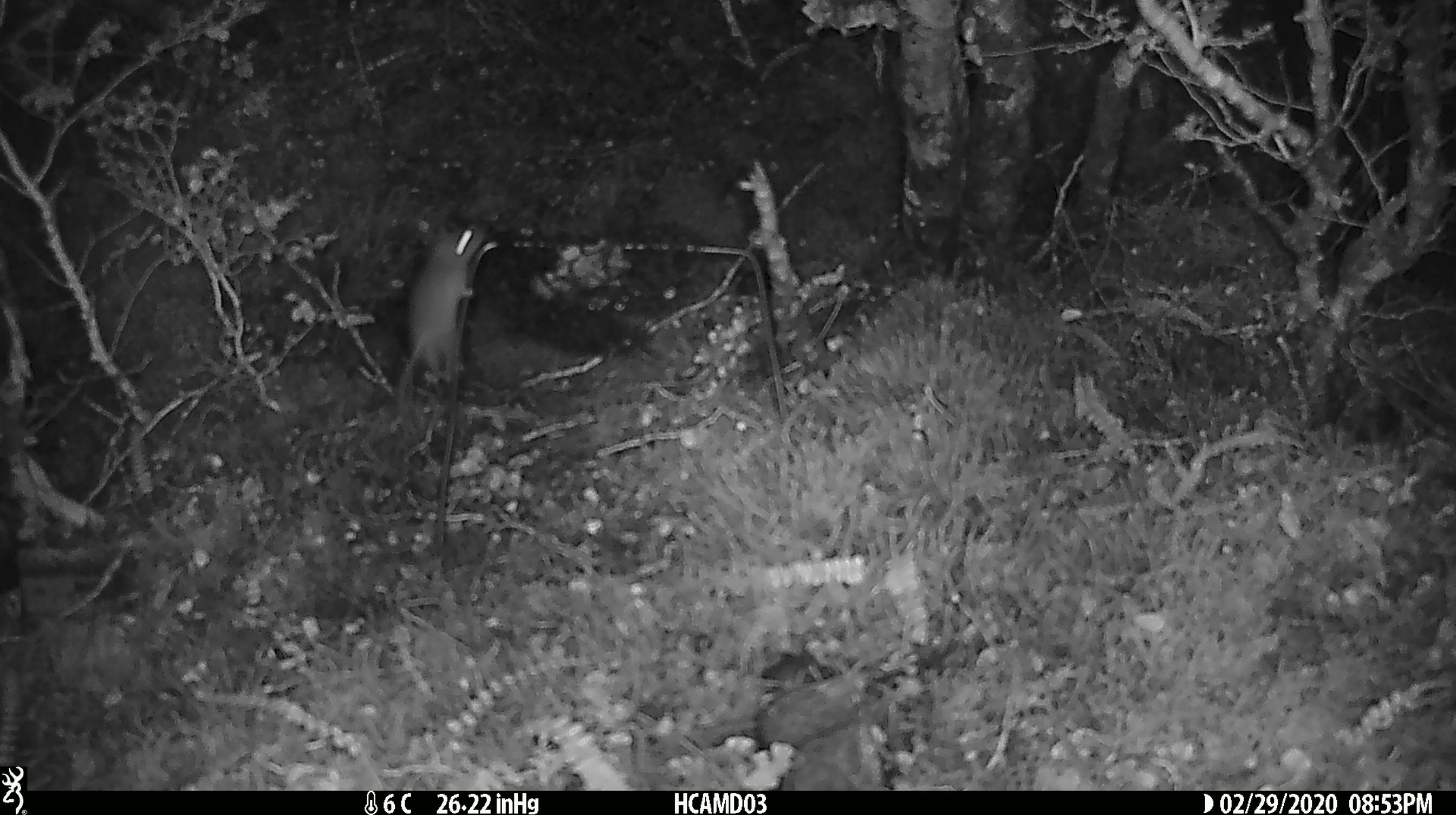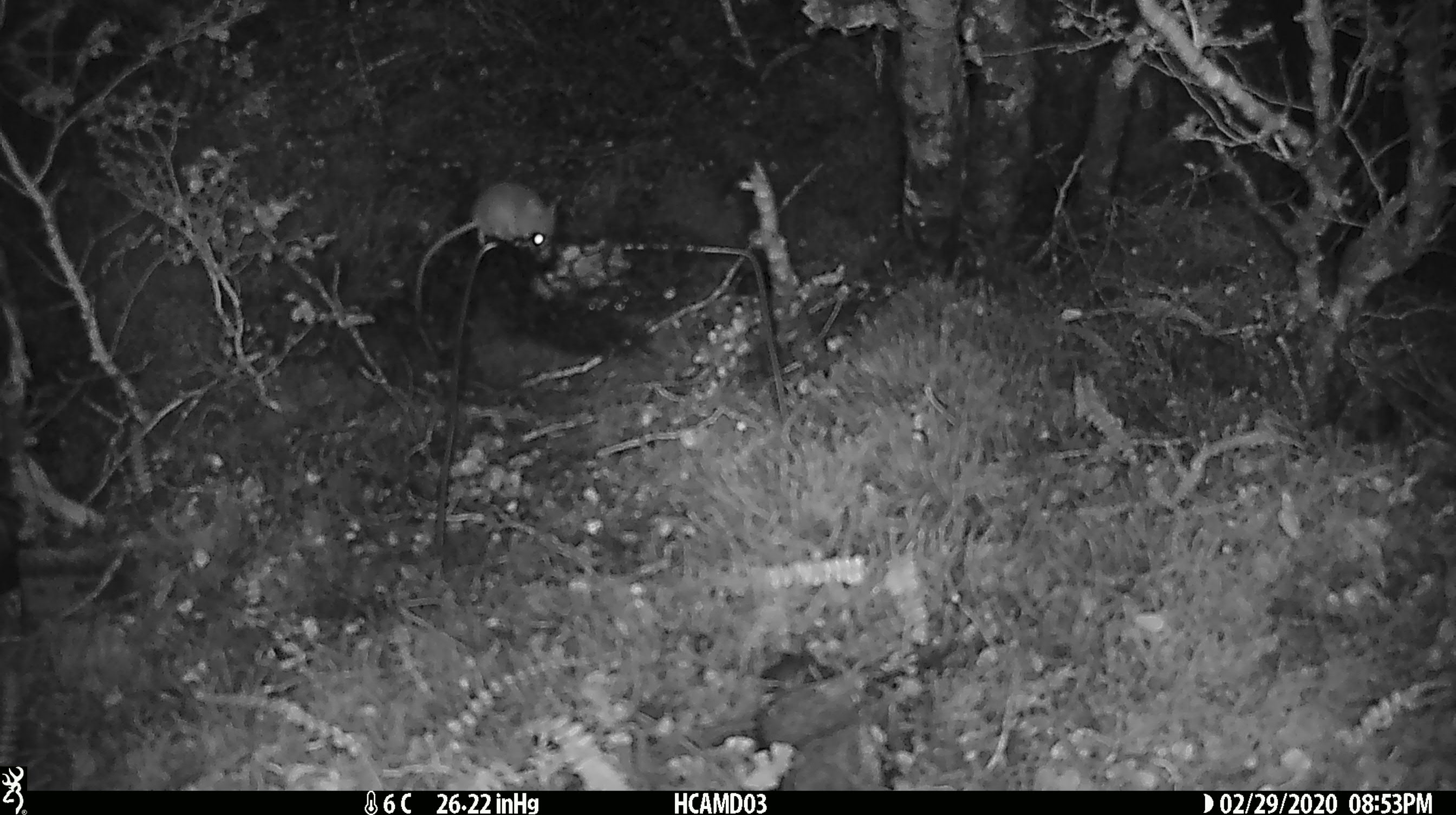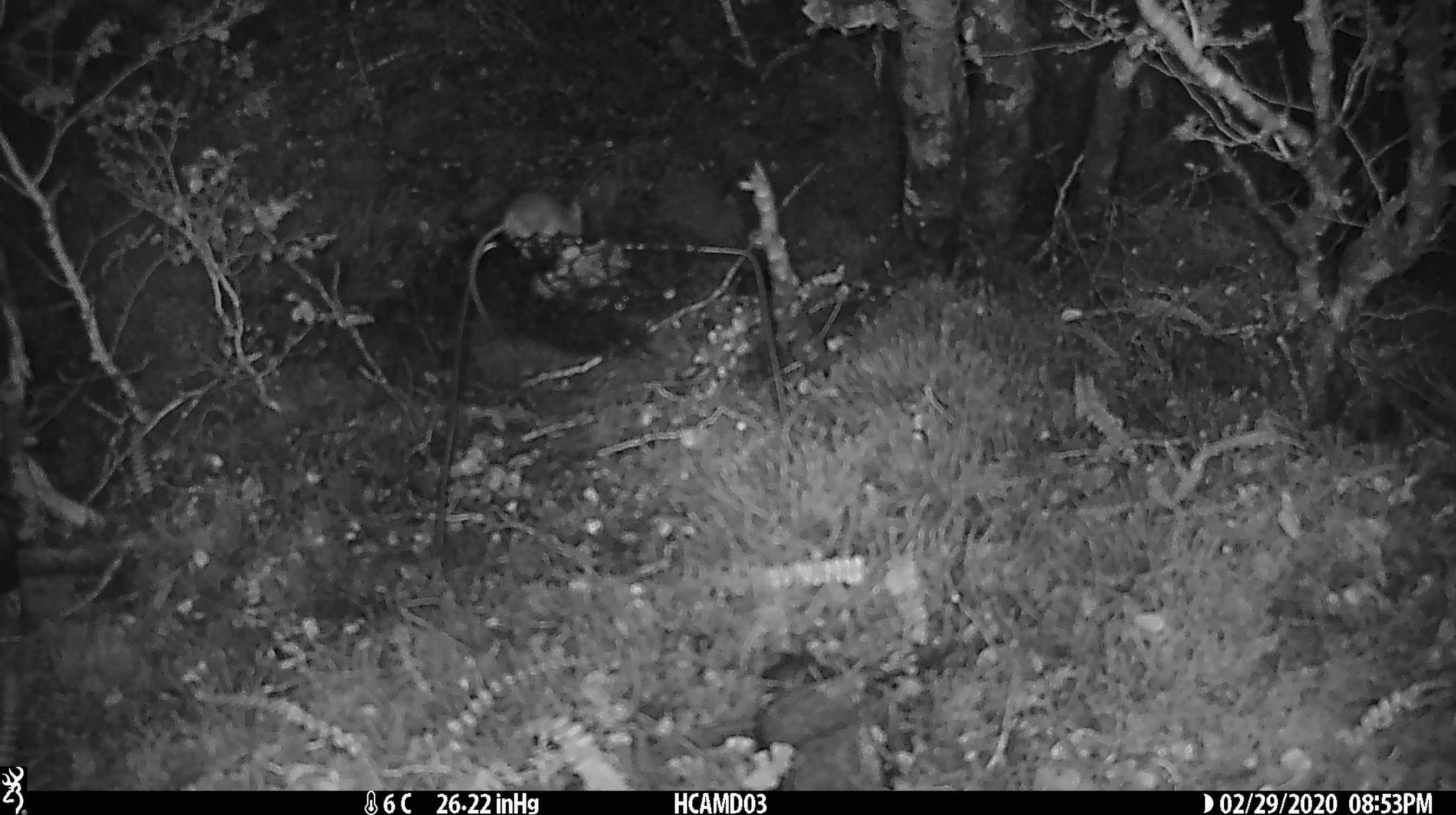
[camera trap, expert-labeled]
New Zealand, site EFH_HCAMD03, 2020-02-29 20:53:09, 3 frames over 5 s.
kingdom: Animalia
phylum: Chordata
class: Mammalia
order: Rodentia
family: Muridae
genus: Mus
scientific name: Mus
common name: mouse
Mouse (Mus).